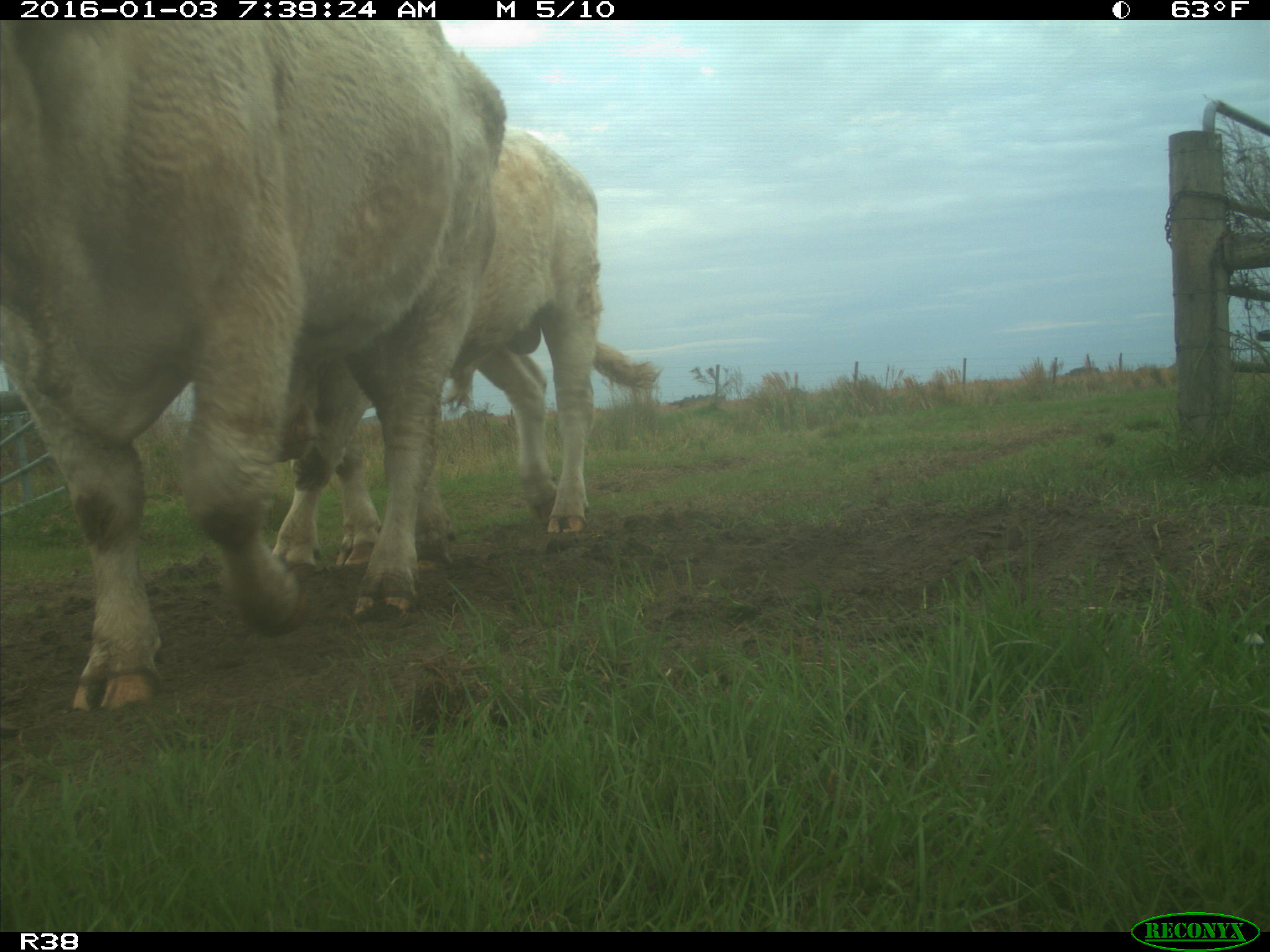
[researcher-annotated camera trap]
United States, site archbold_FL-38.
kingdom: Animalia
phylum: Chordata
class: Mammalia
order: Artiodactyla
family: Bovidae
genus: Bos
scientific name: Bos taurus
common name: domestic cow